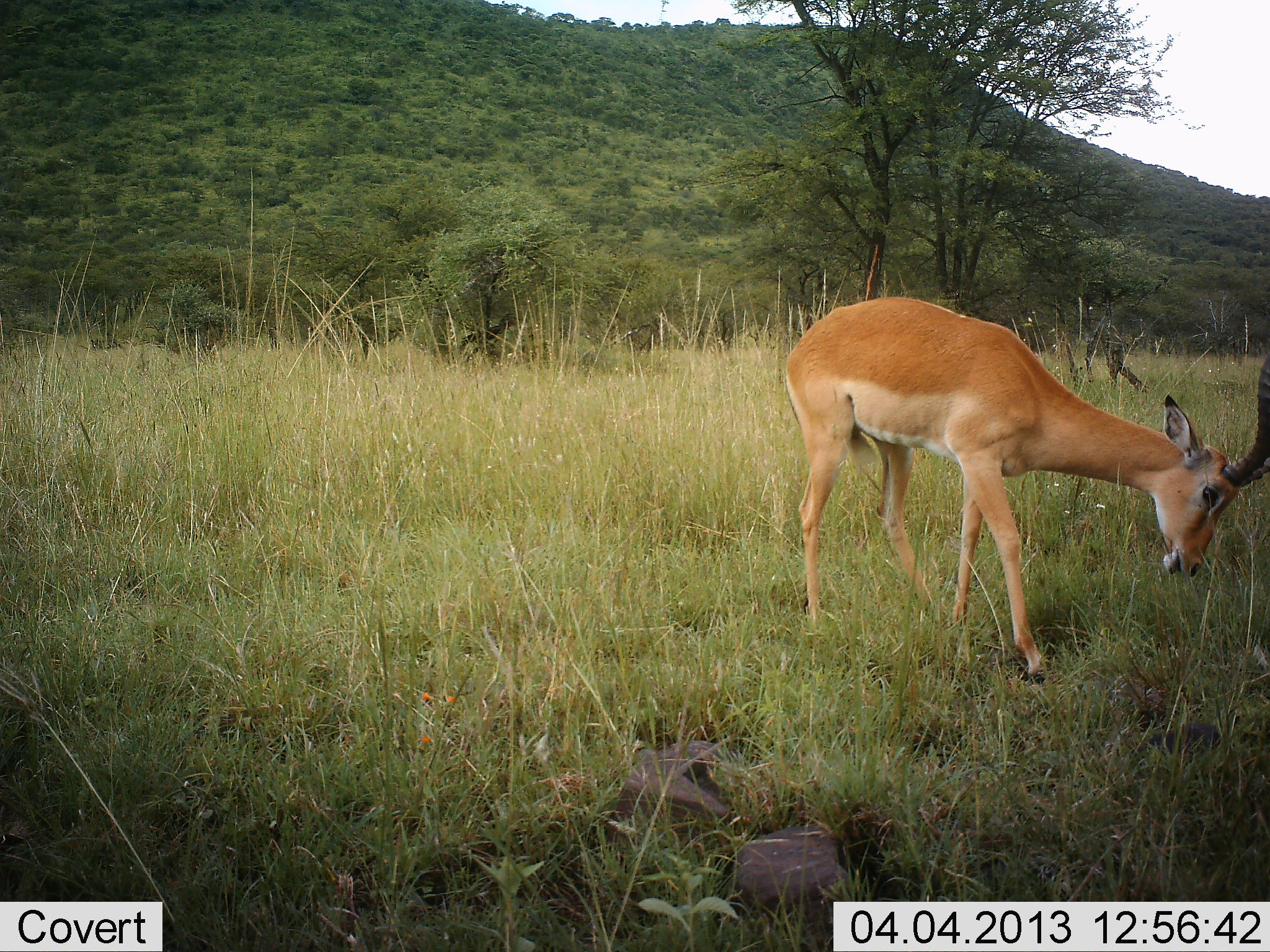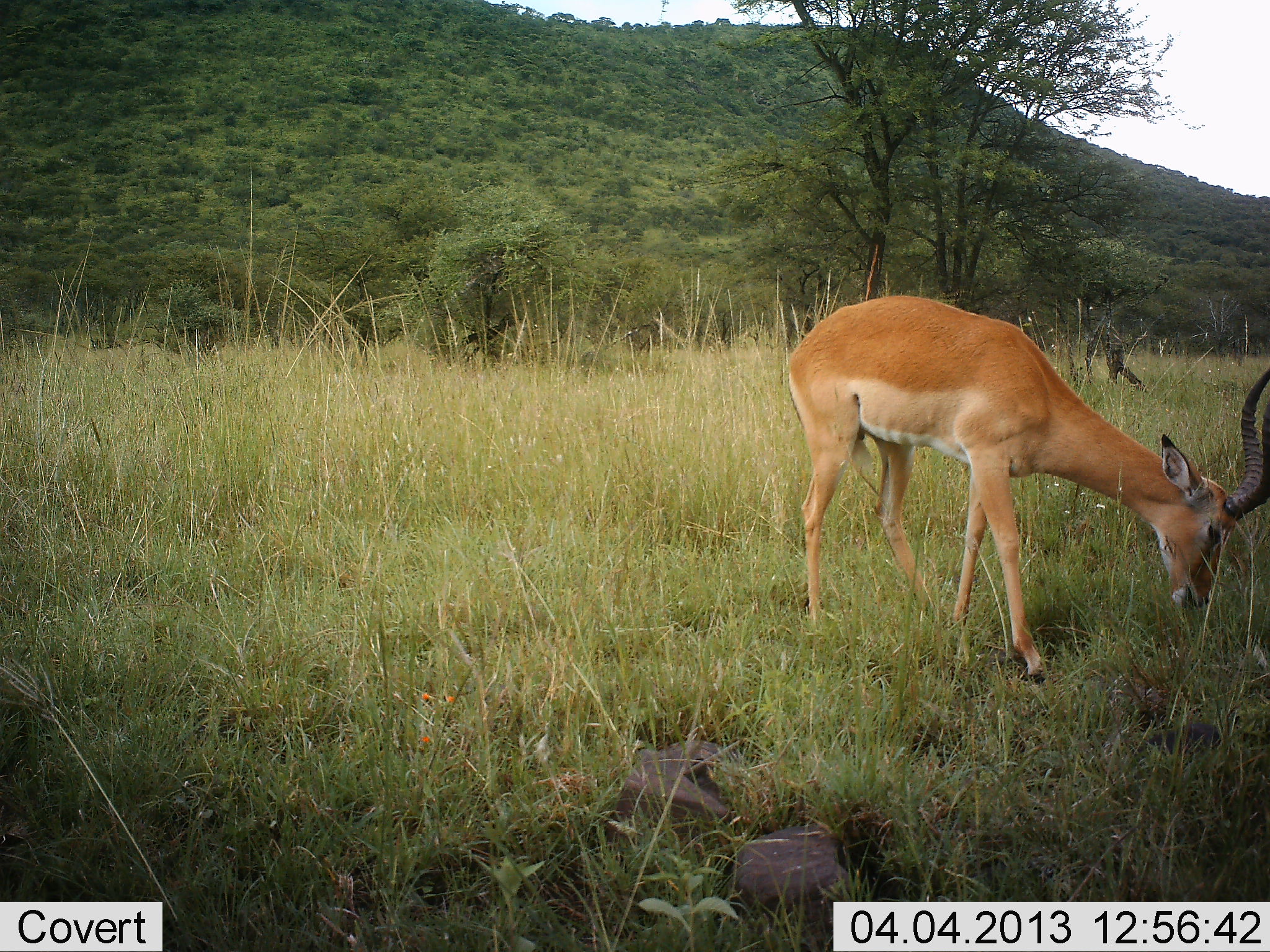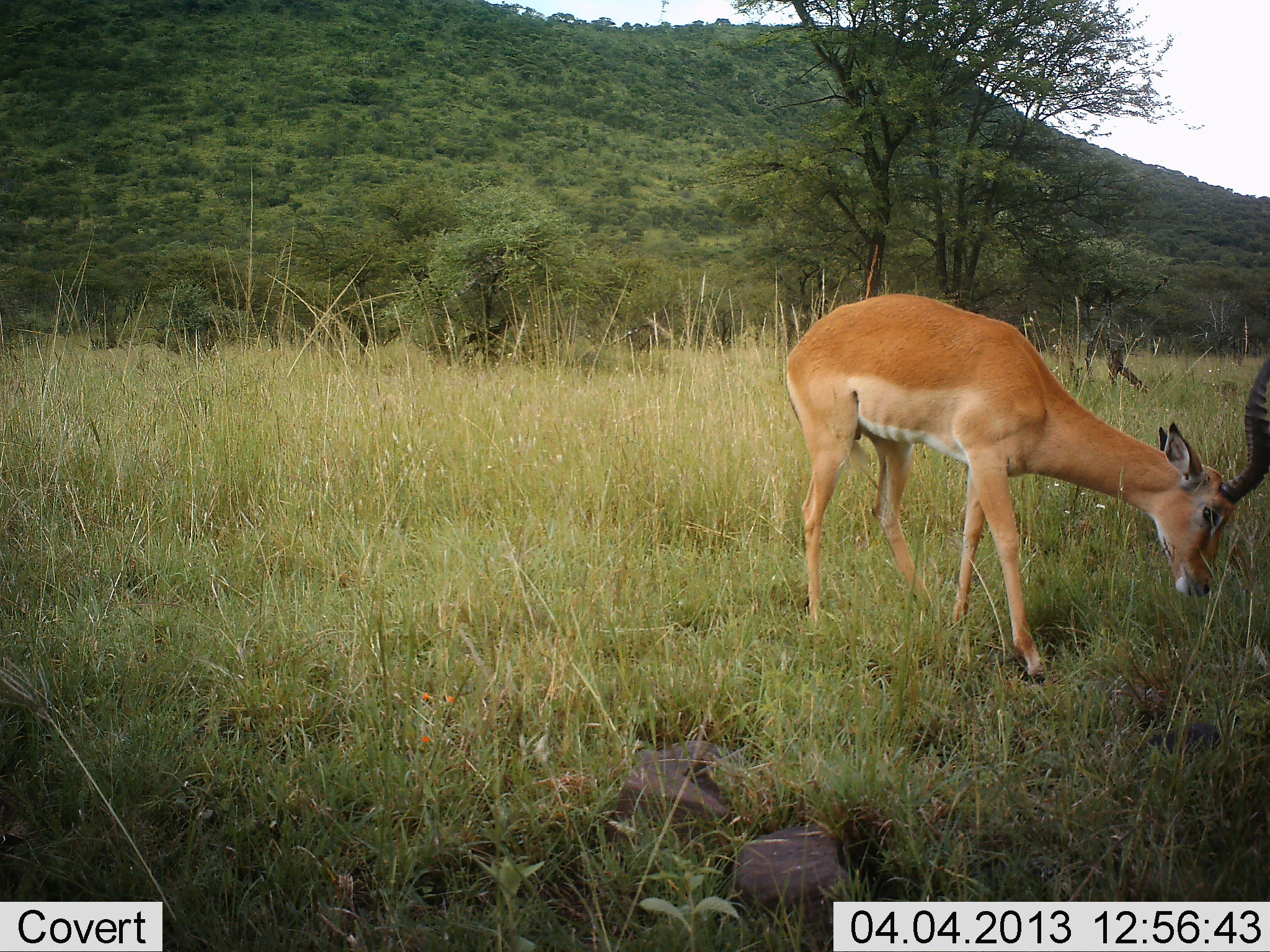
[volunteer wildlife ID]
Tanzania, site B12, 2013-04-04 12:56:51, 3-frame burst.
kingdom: Animalia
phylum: Chordata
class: Mammalia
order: Artiodactyla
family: Bovidae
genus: Aepyceros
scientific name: Aepyceros melampus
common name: impala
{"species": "impala (Aepyceros melampus)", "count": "1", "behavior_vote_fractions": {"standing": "24%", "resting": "0%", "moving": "5%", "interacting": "0%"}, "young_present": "0%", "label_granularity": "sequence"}